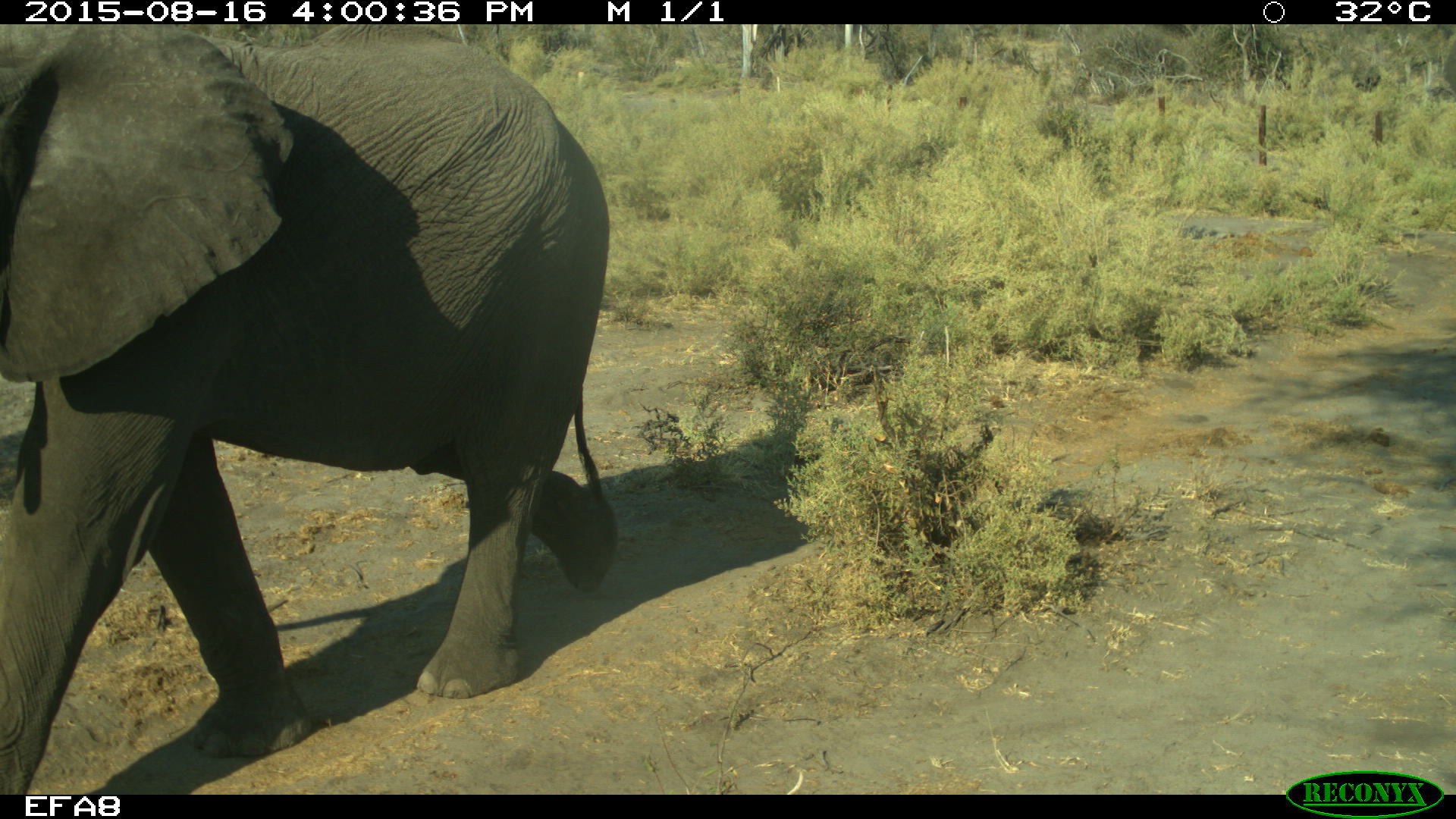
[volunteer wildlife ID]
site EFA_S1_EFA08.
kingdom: Animalia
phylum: Chordata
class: Mammalia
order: Proboscidea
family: Elephantidae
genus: Loxodonta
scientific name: Loxodonta africana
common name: african bush elephant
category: elephant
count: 1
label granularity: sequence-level